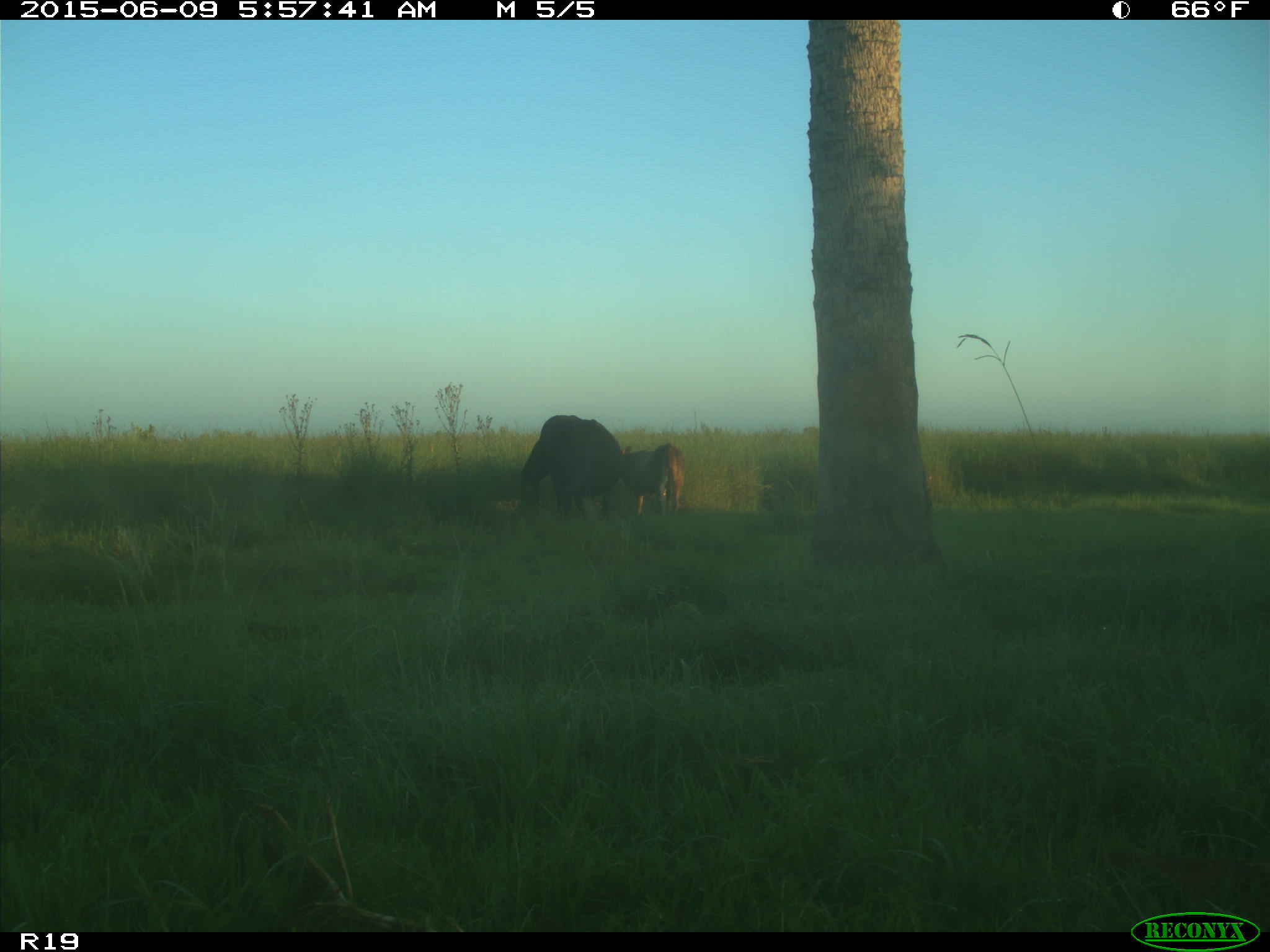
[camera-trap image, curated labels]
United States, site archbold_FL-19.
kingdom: Animalia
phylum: Chordata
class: Mammalia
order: Artiodactyla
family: Bovidae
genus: Bos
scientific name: Bos taurus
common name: domestic cow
Bos taurus (domestic cow).